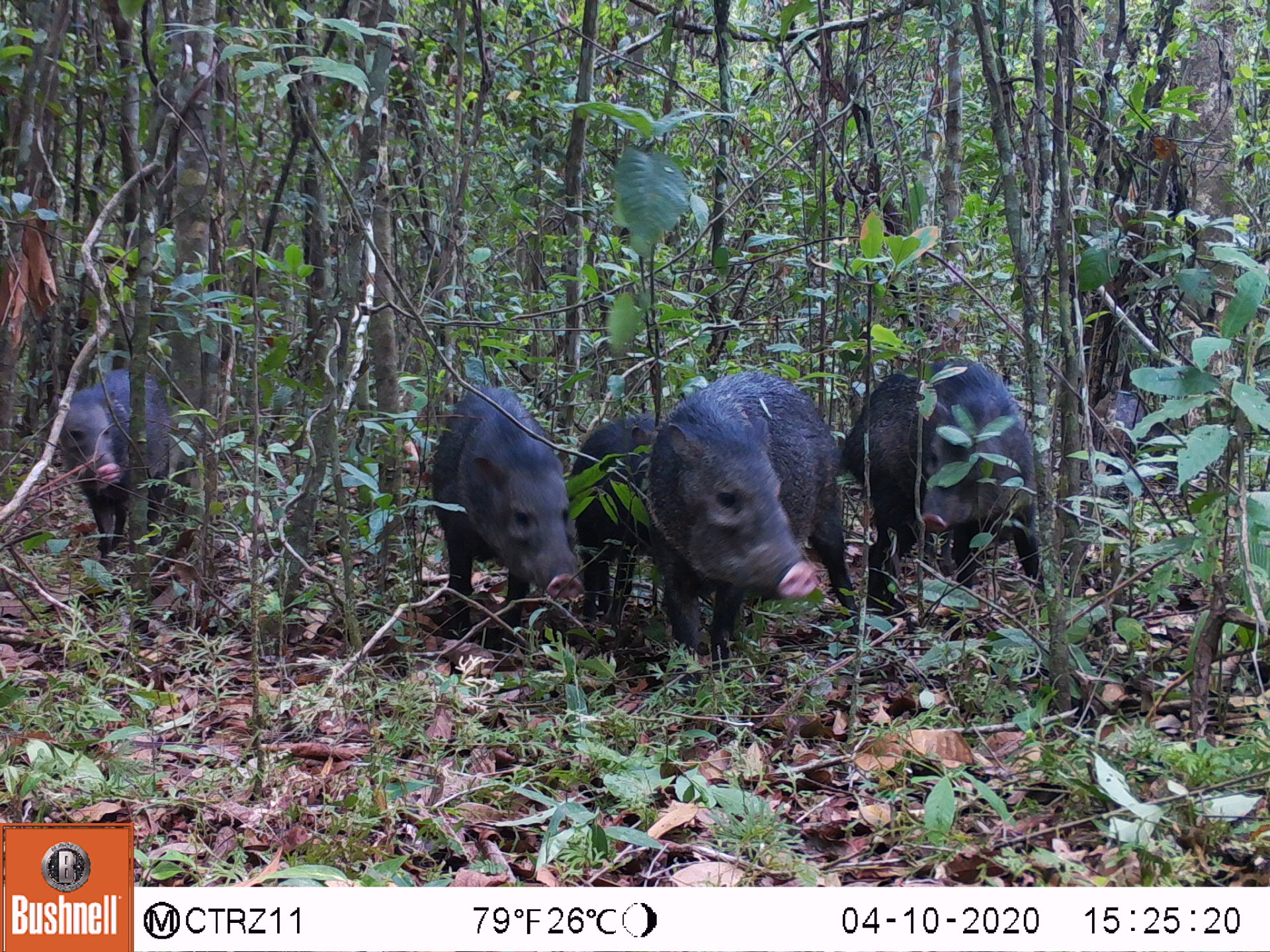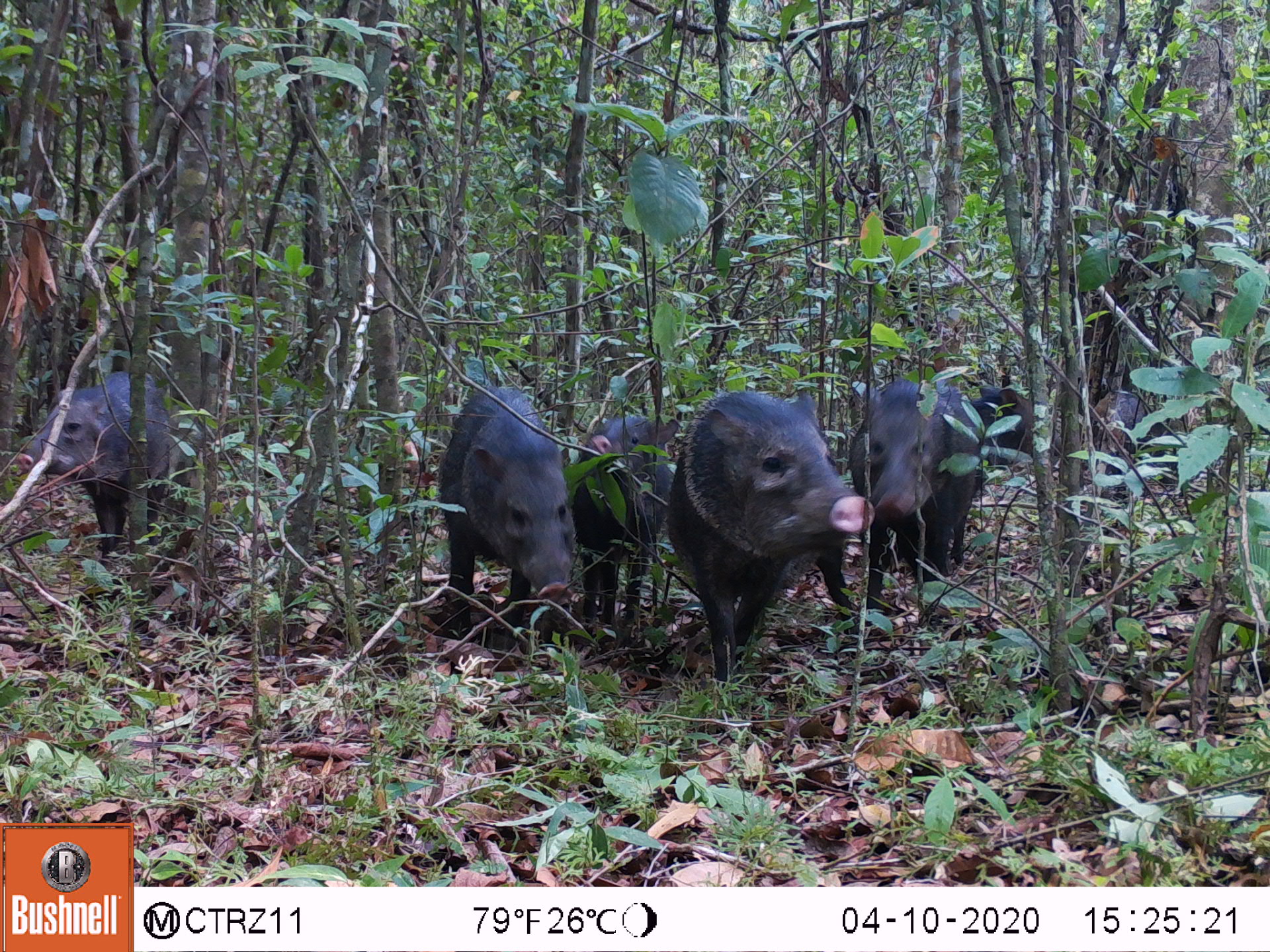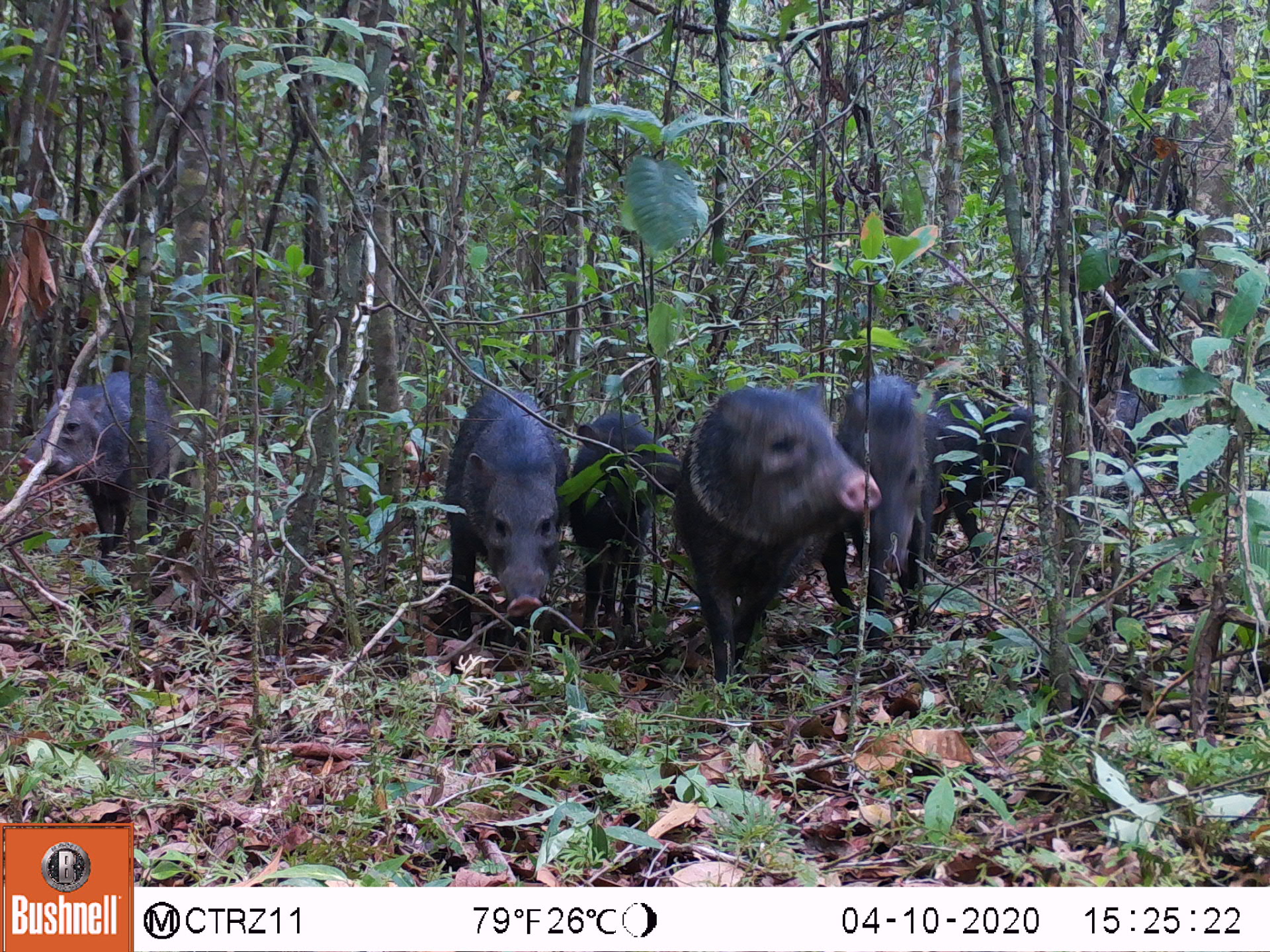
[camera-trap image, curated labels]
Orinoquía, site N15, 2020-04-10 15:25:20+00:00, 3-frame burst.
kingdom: Animalia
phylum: Chordata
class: Mammalia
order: Artiodactyla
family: Tayassuidae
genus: Pecari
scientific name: Pecari tajacu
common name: collared peccary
Collared peccary (Pecari tajacu).